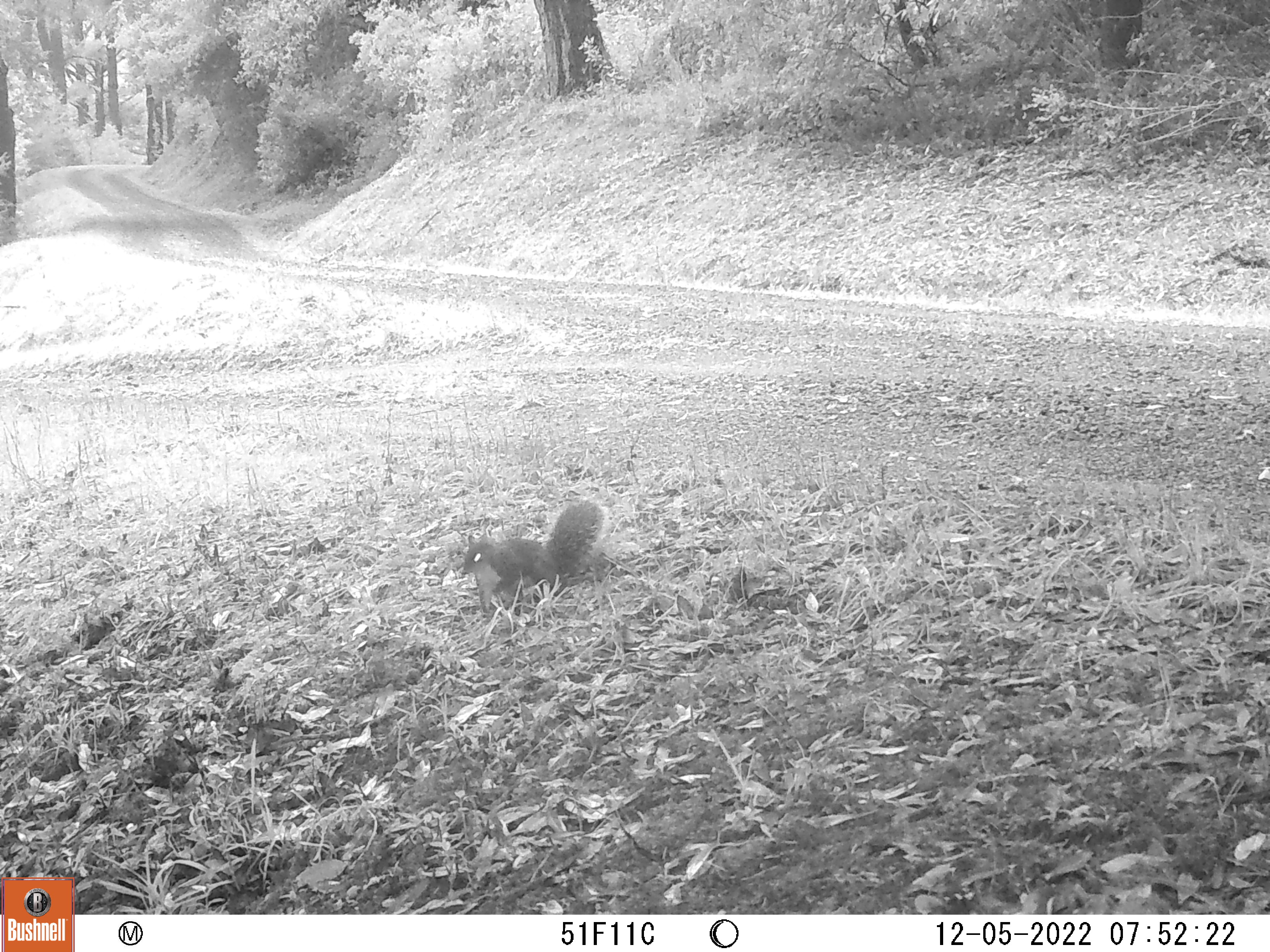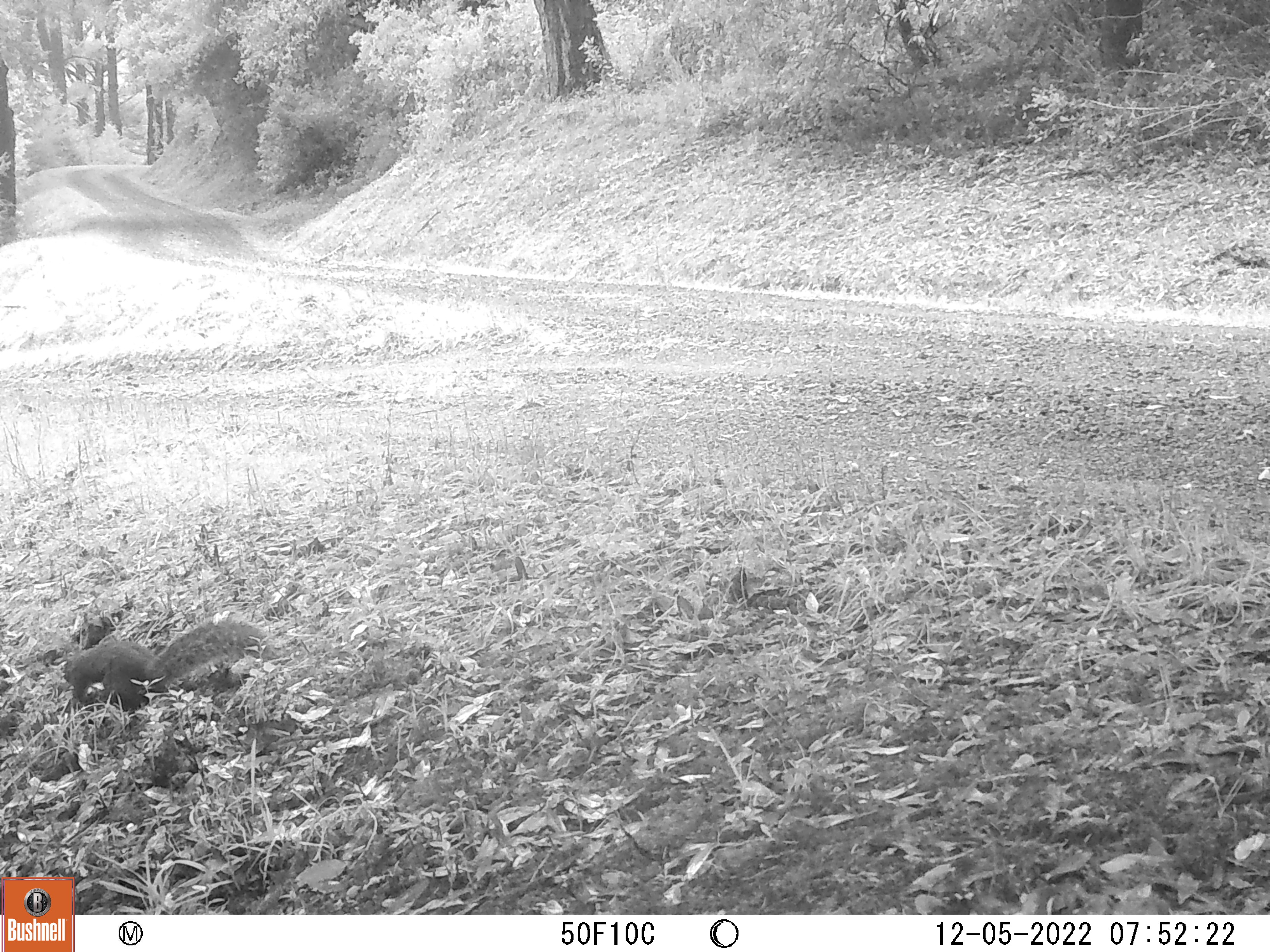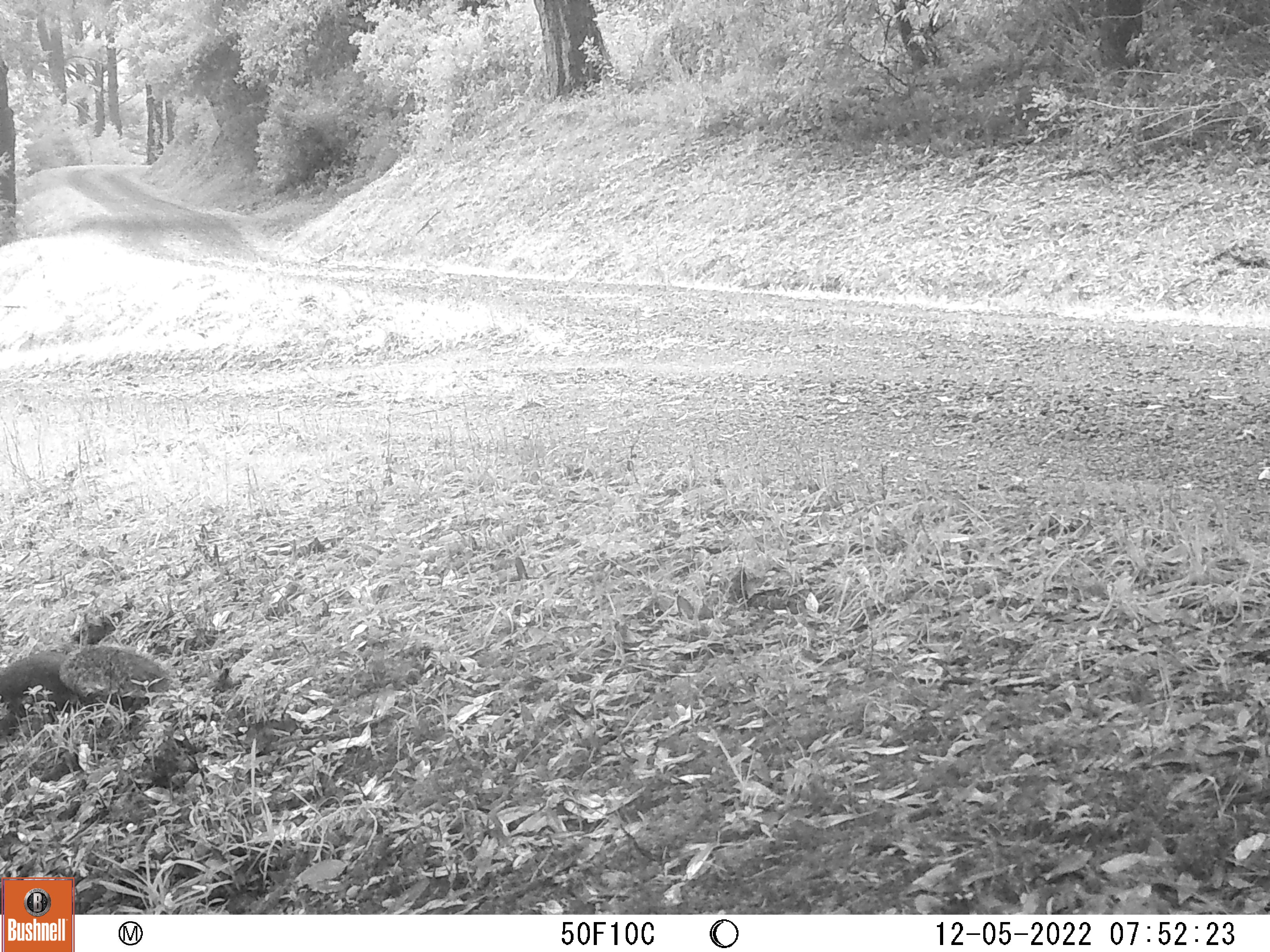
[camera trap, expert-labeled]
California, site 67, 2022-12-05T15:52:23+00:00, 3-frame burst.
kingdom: Animalia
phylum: Chordata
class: Mammalia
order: Rodentia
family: Sciuridae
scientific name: Sciuridae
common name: squirrel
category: unknown squirrel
Unknown squirrel (squirrel) (Sciuridae).